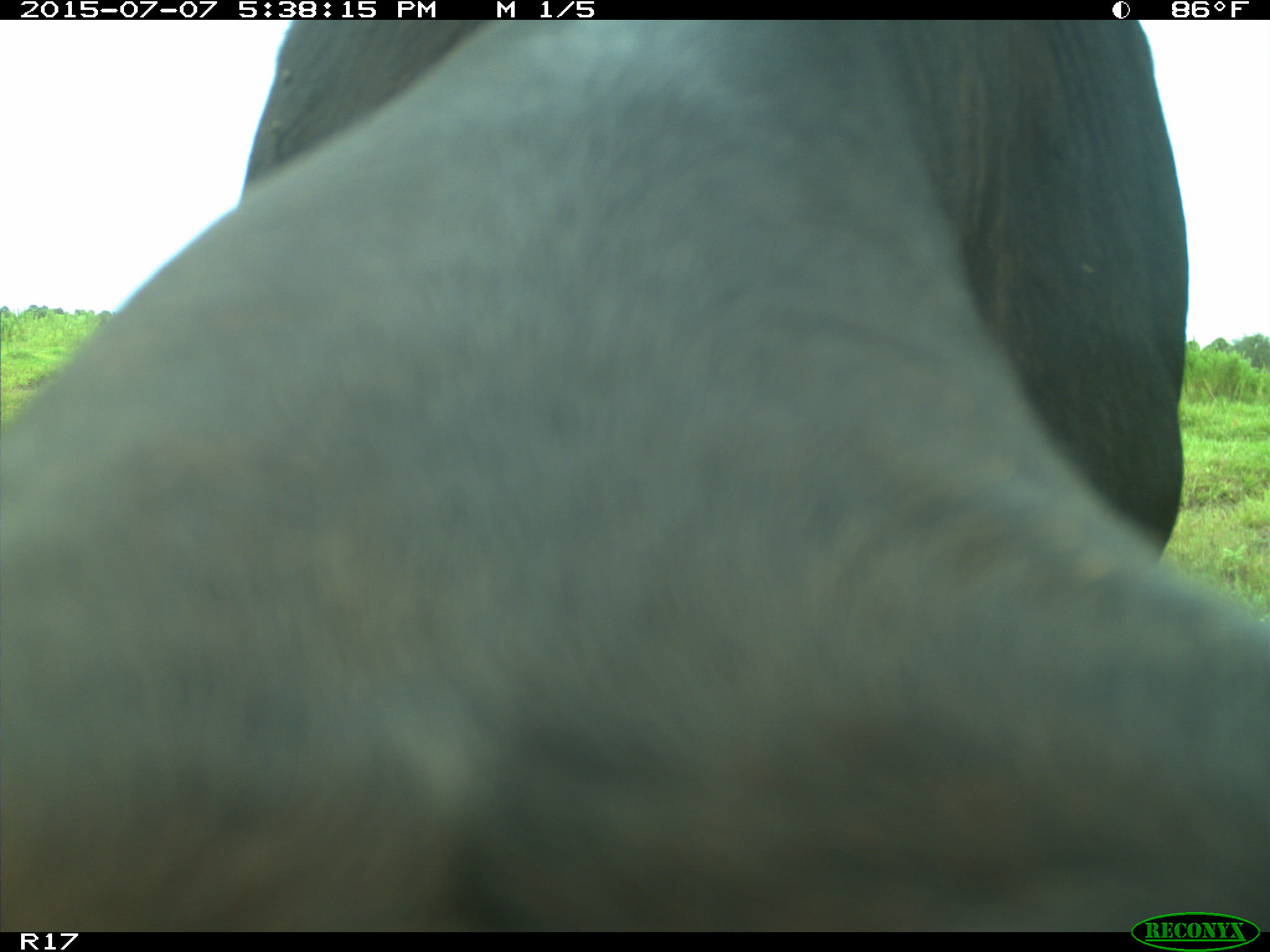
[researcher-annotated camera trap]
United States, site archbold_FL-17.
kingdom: Animalia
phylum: Chordata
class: Mammalia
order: Artiodactyla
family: Bovidae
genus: Bos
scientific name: Bos taurus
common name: domestic cow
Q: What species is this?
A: Bos taurus (domestic cow).